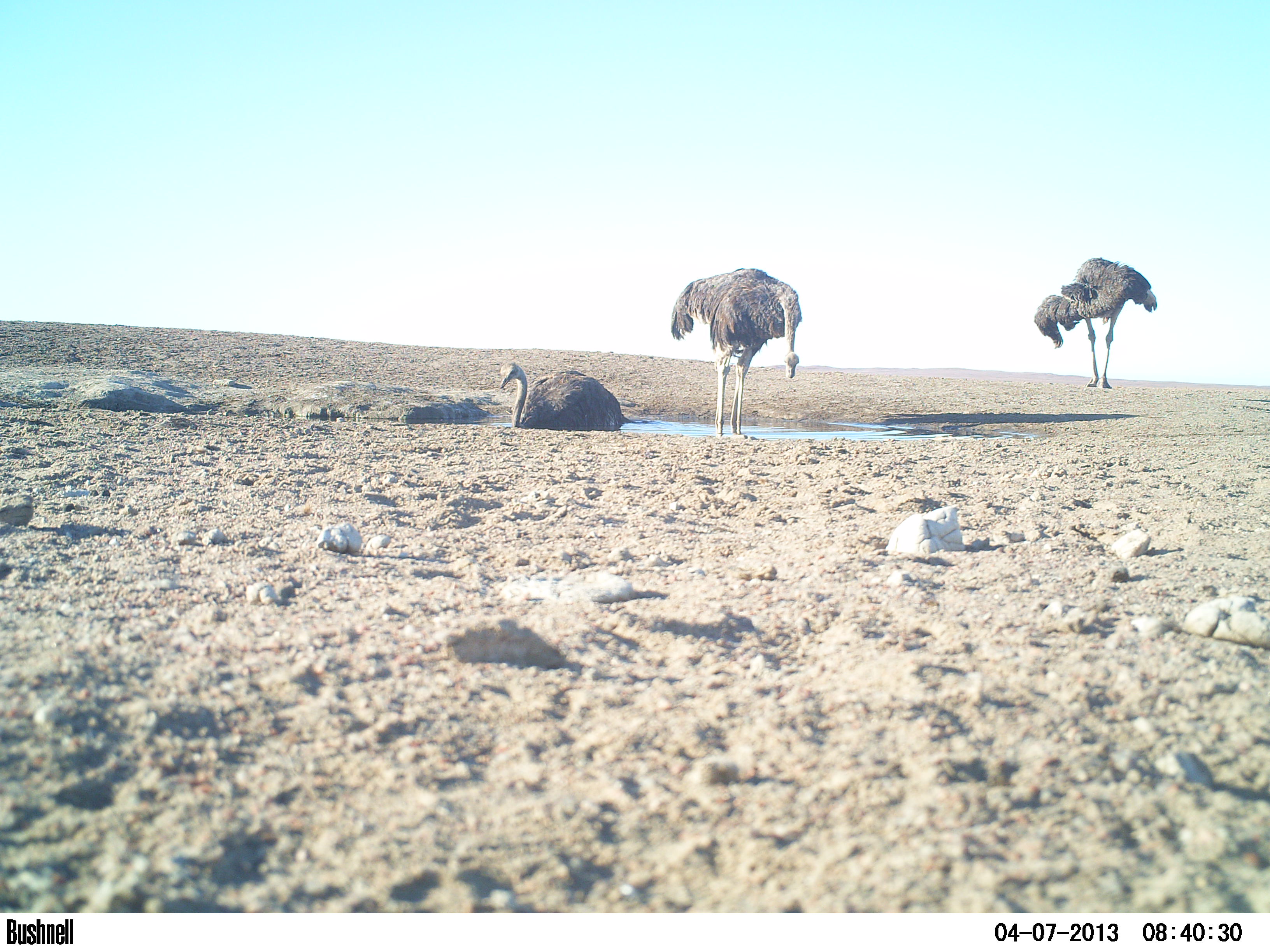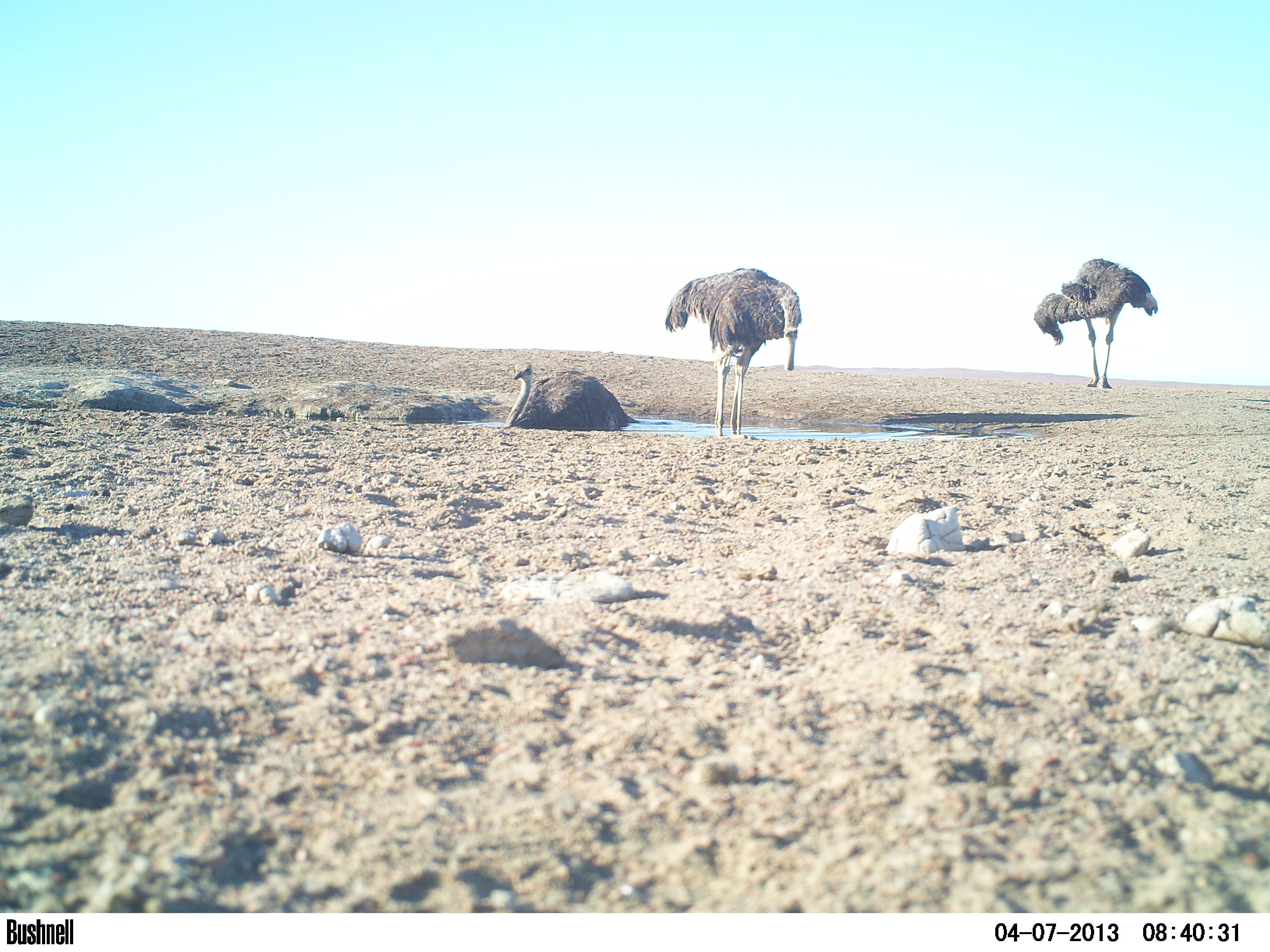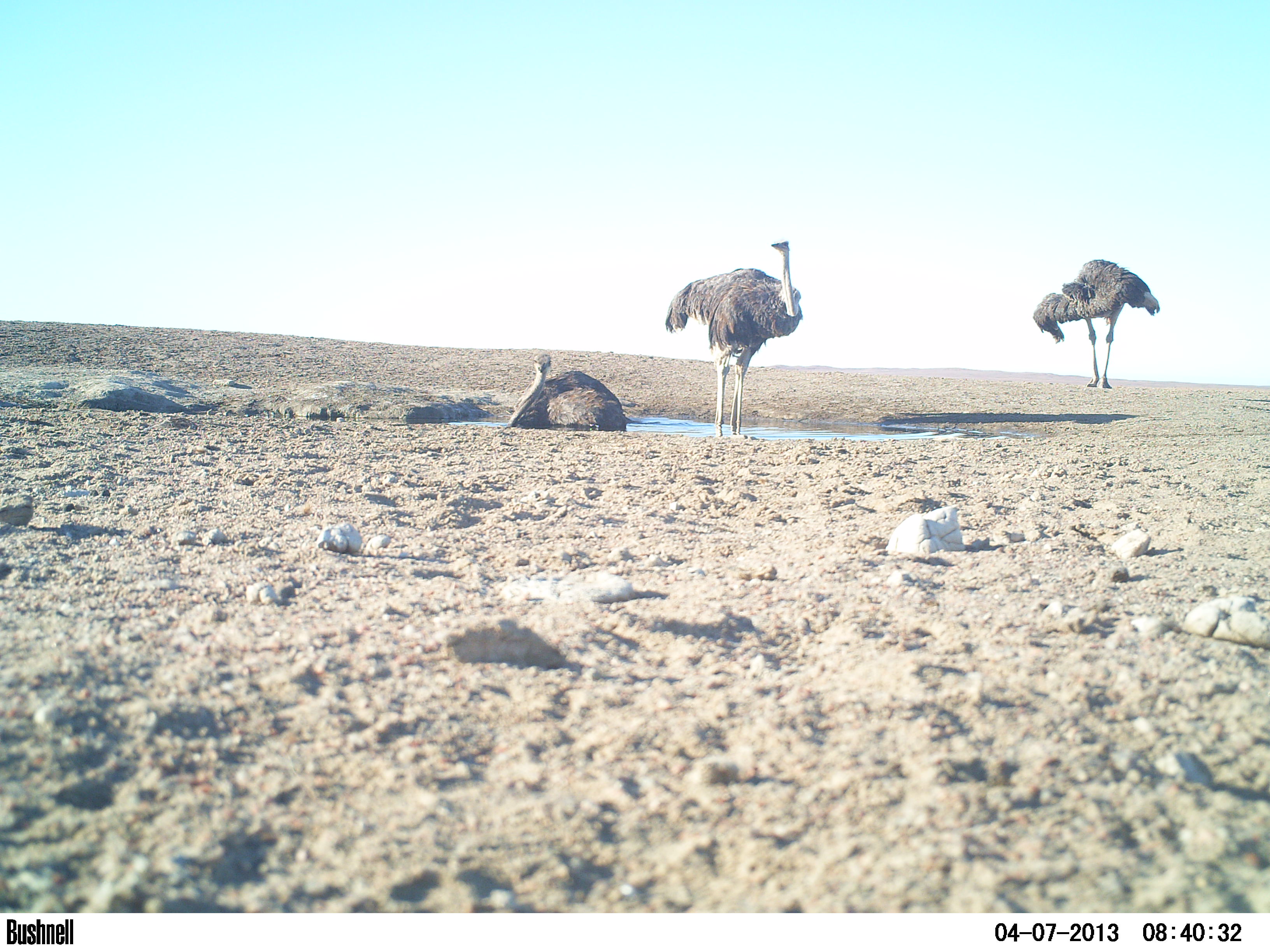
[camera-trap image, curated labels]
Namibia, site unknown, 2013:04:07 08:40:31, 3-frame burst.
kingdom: Animalia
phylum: Chordata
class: Aves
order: Struthioniformes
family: Struthionidae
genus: Struthio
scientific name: Struthio camelus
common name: common ostrich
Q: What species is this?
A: Struthio camelus (common ostrich).